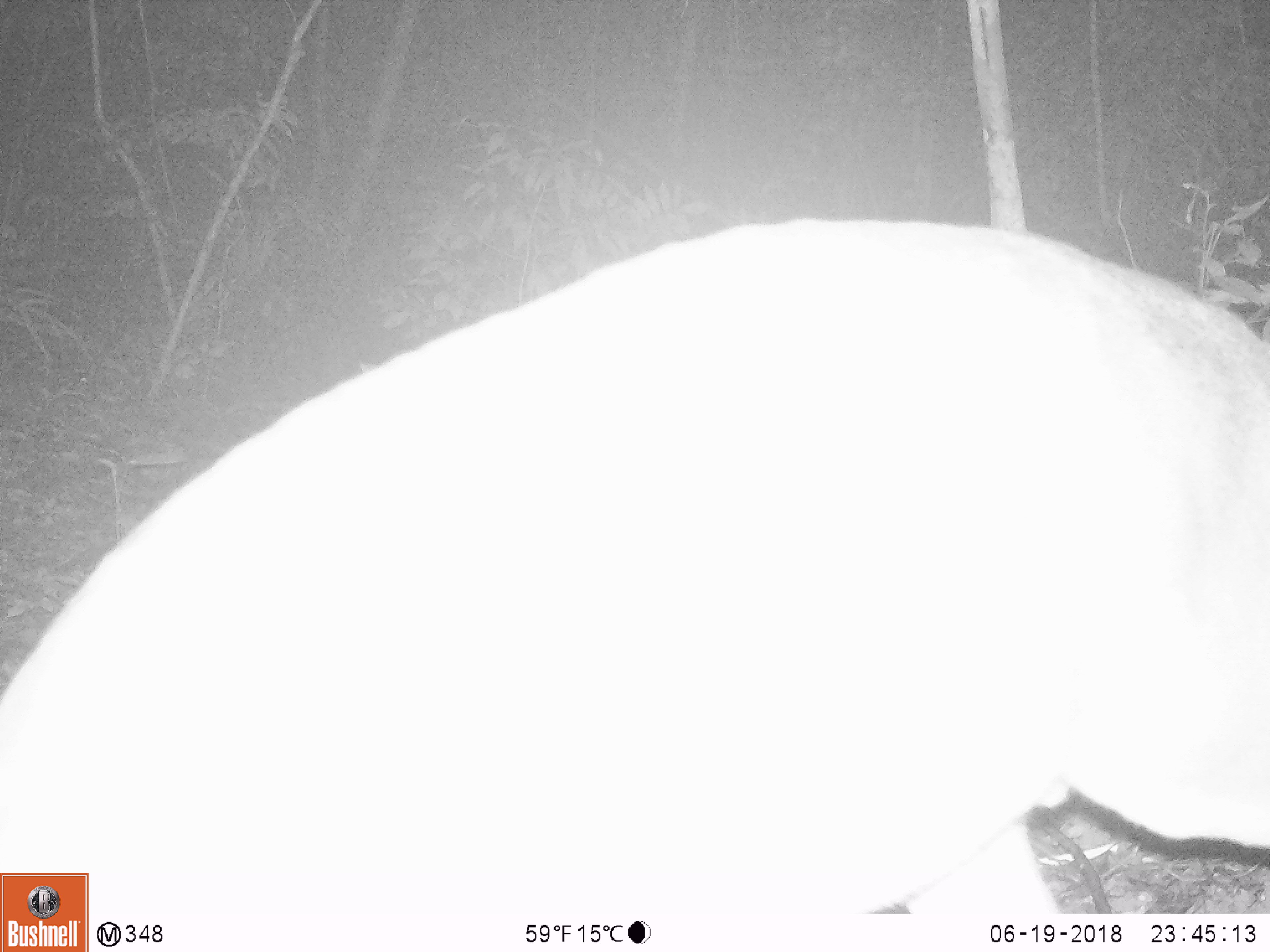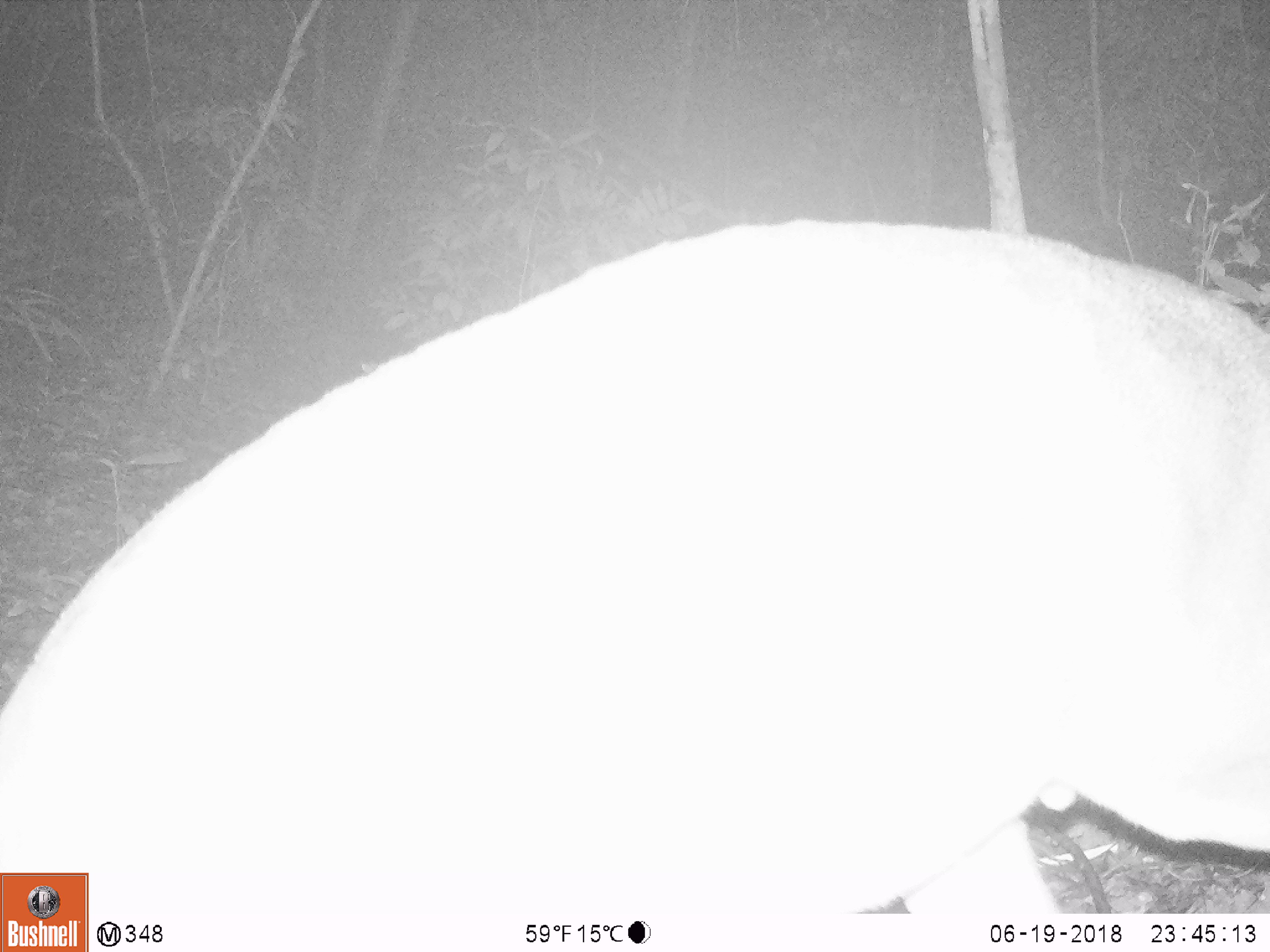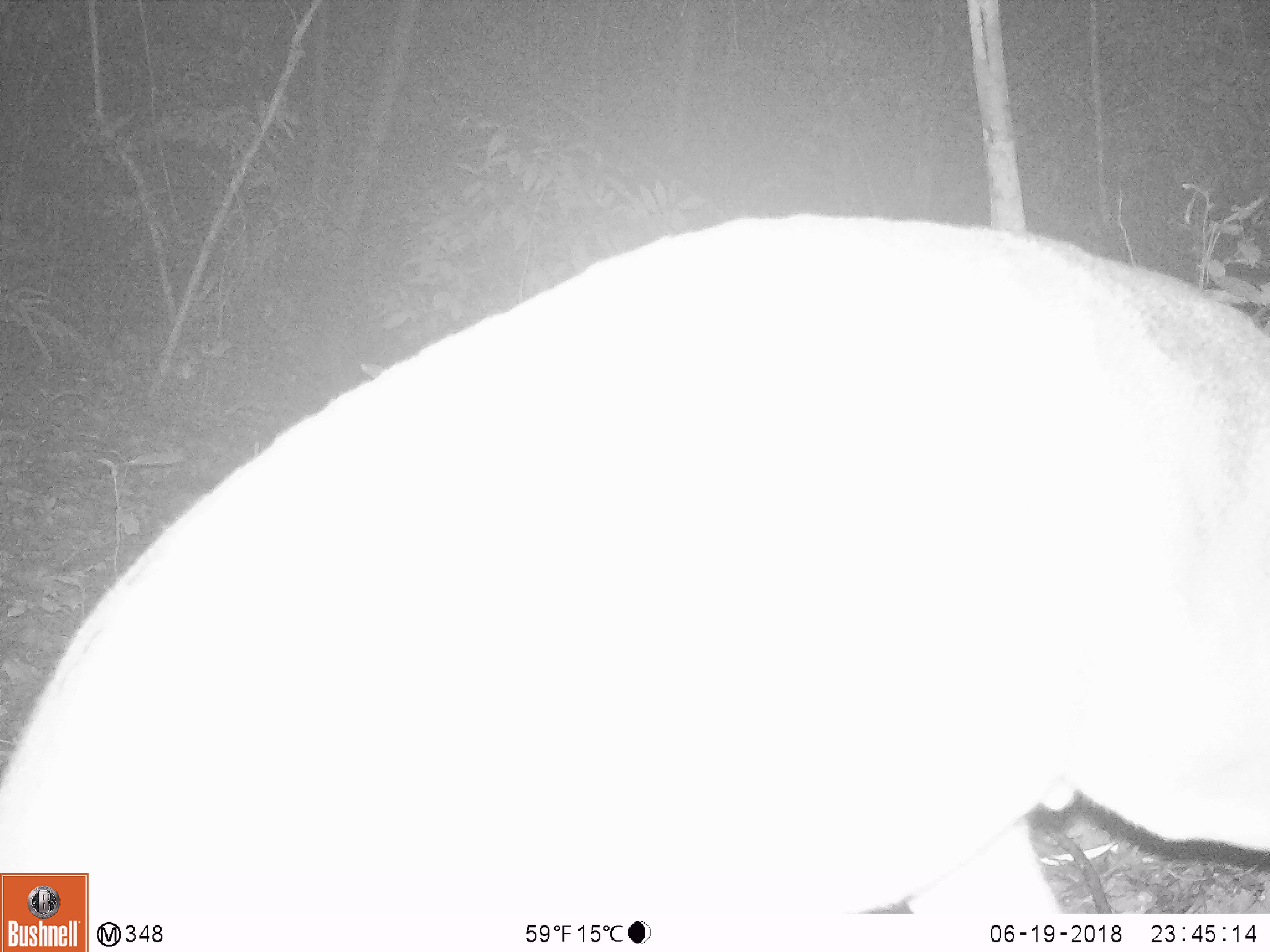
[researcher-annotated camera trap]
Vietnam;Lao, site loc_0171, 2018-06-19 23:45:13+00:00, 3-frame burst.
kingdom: Animalia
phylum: Chordata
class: Mammalia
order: Artiodactyla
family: Cervidae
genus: Muntiacus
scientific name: Muntiacus vuquangensis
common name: large-antlered muntjac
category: large antlered muntjac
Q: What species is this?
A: Large antlered muntjac (large-antlered muntjac) (Muntiacus vuquangensis).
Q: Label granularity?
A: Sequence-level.